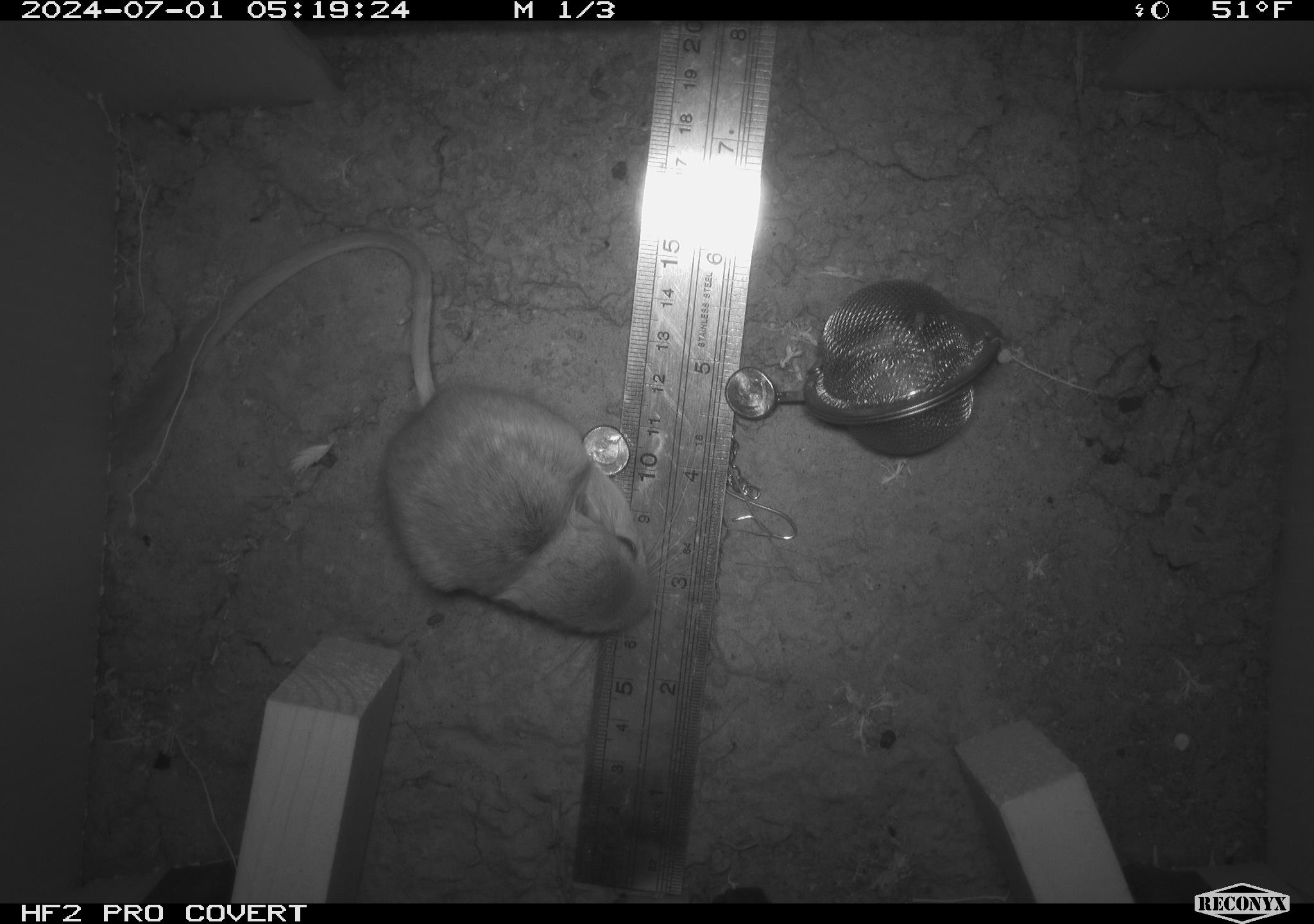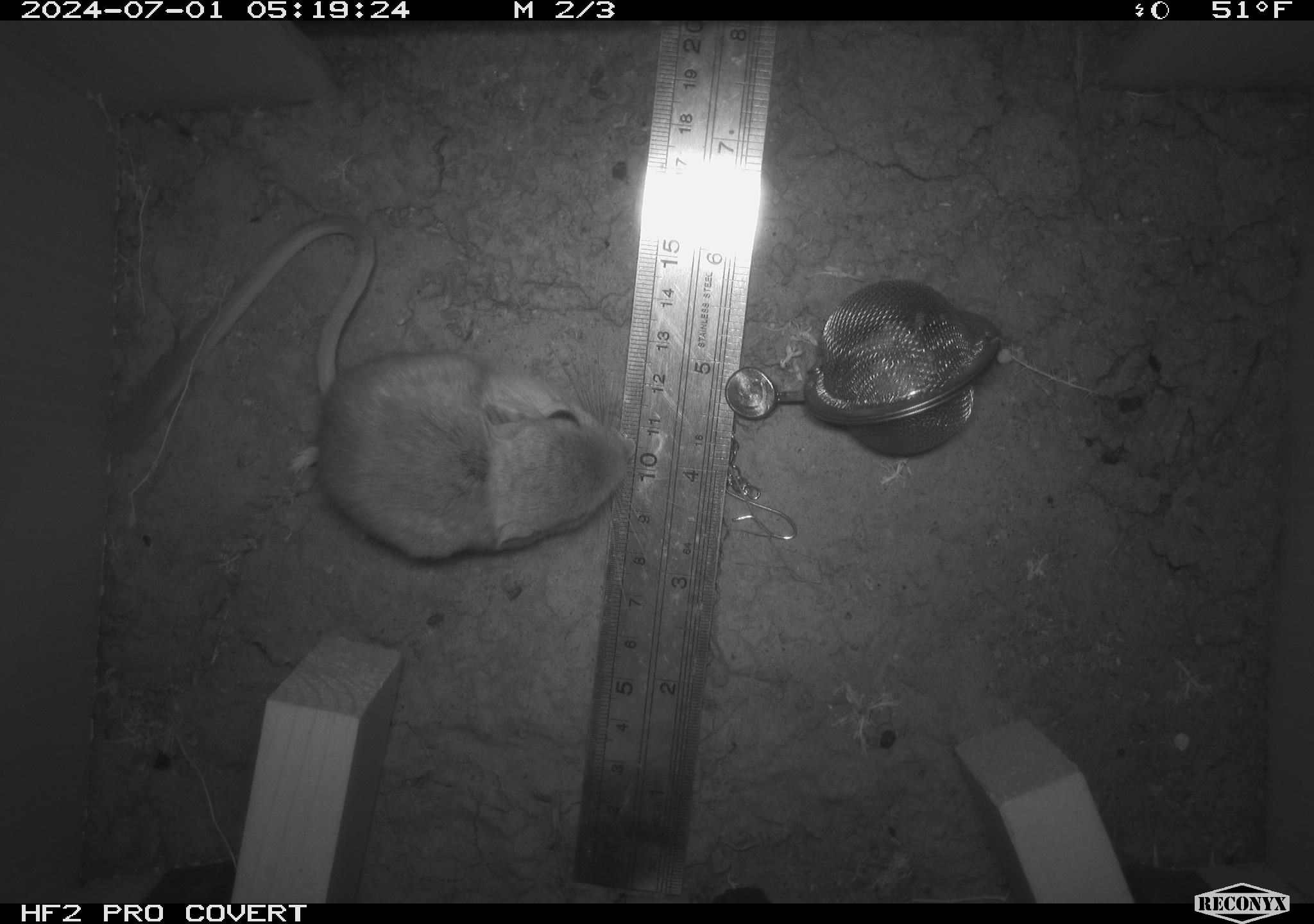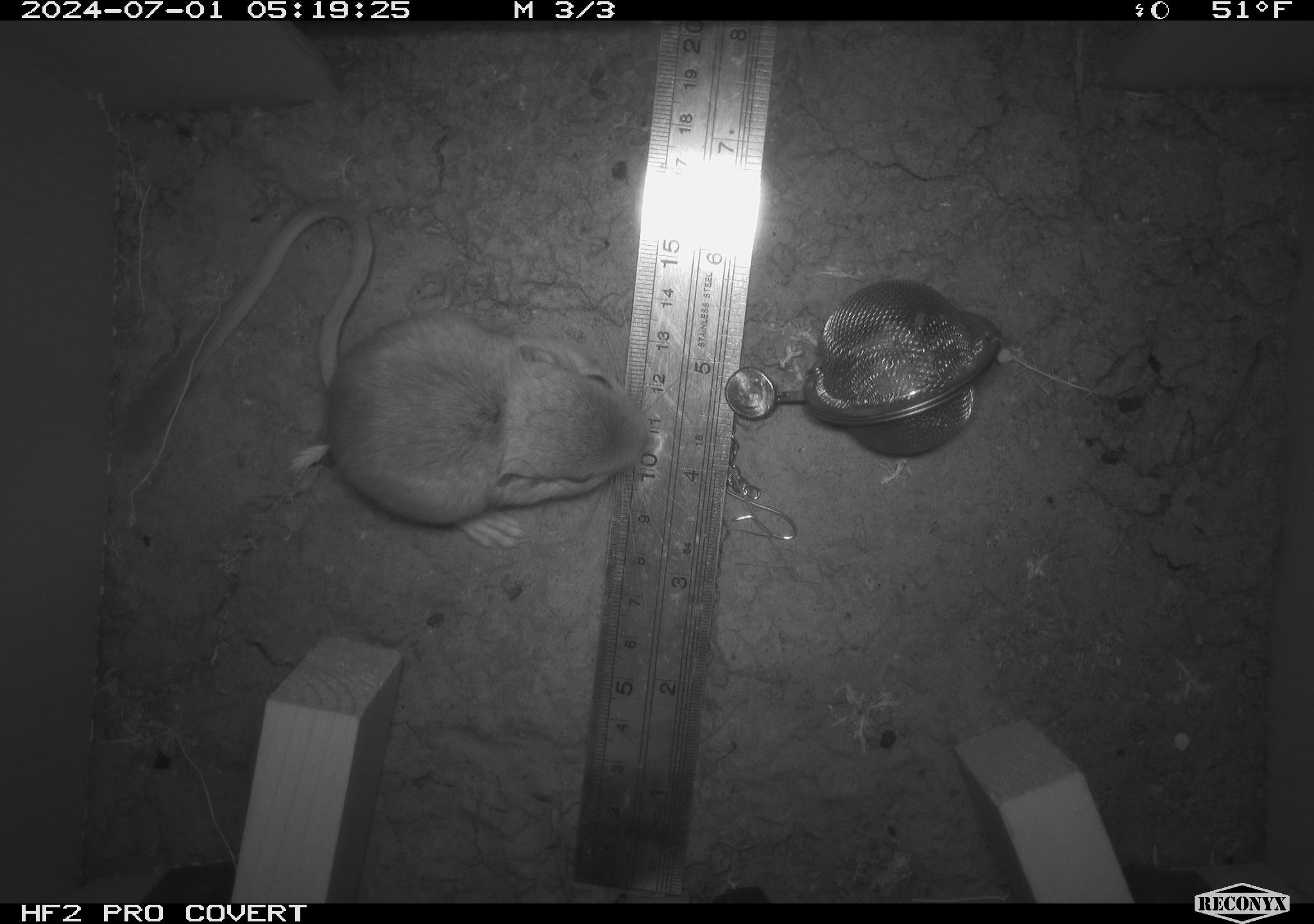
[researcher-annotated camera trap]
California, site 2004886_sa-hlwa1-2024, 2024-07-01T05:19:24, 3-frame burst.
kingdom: Animalia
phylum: Chordata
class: Mammalia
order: Rodentia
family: Heteromyidae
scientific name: Heteromyidae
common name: kangaroo rats and pocket mice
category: heteromyidae family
Heteromyidae family (kangaroo rats and pocket mice) (Heteromyidae).